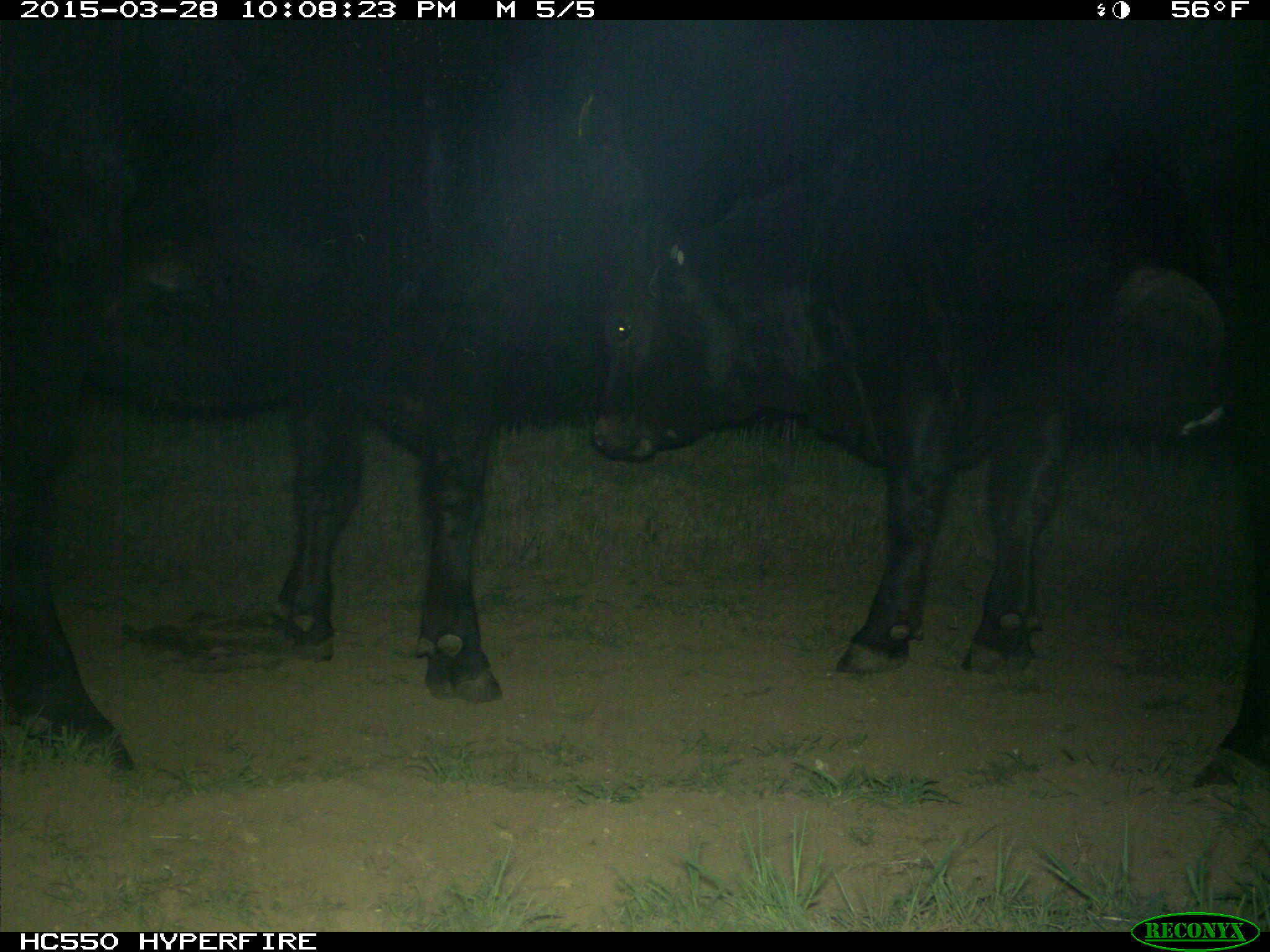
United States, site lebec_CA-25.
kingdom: Animalia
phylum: Chordata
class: Mammalia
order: Artiodactyla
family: Bovidae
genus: Bos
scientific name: Bos taurus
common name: domestic cow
Bos taurus (domestic cow).